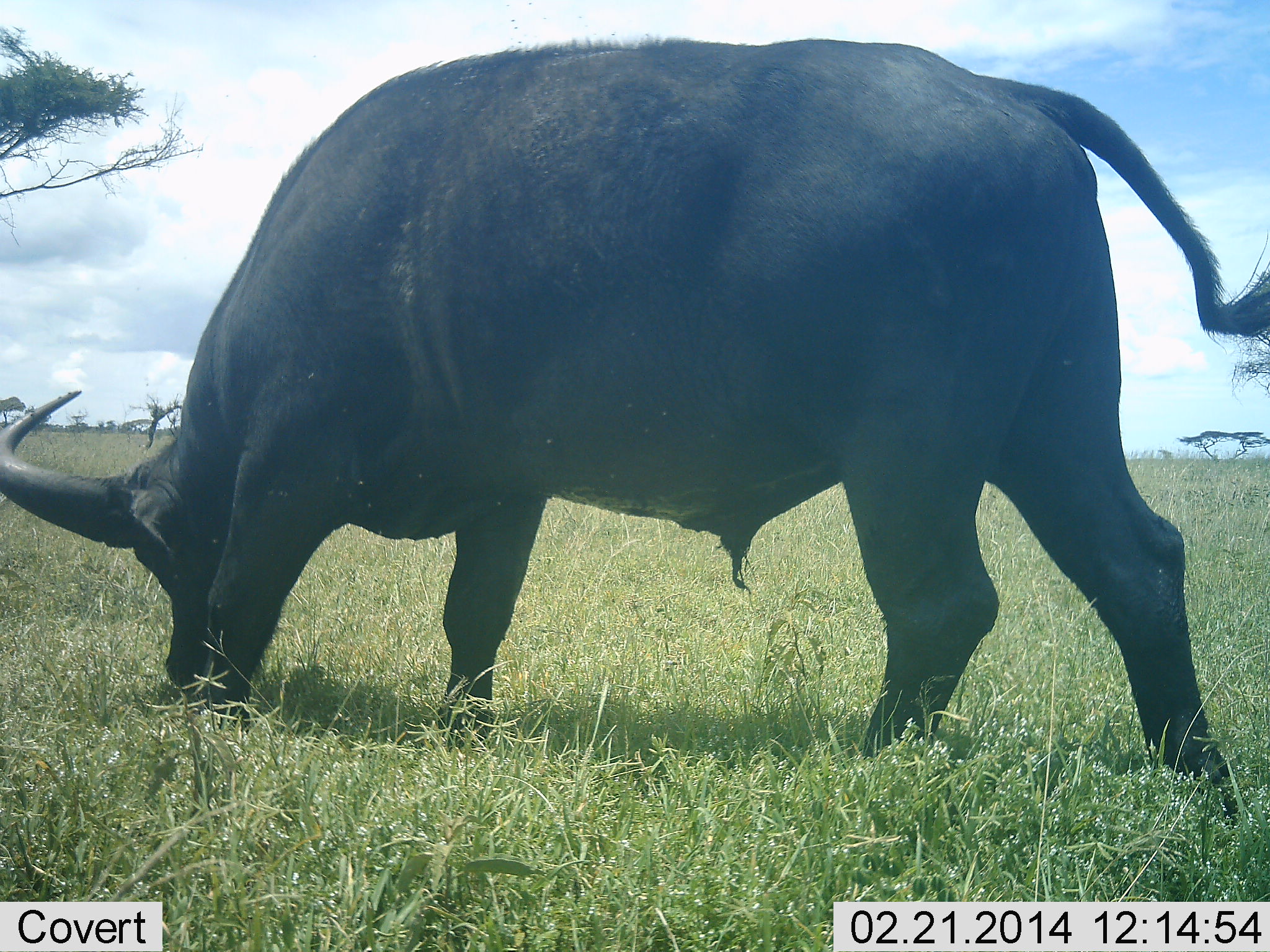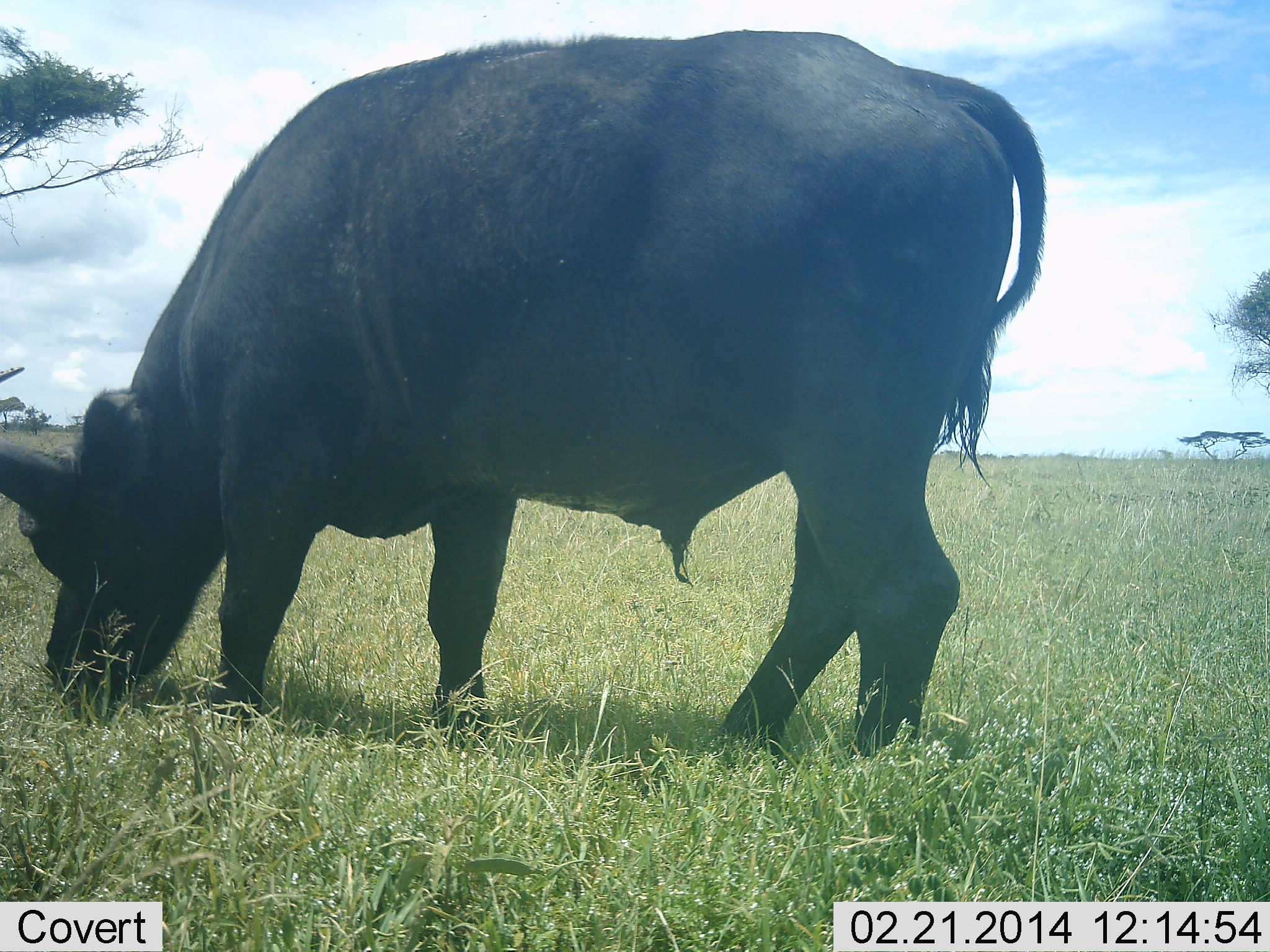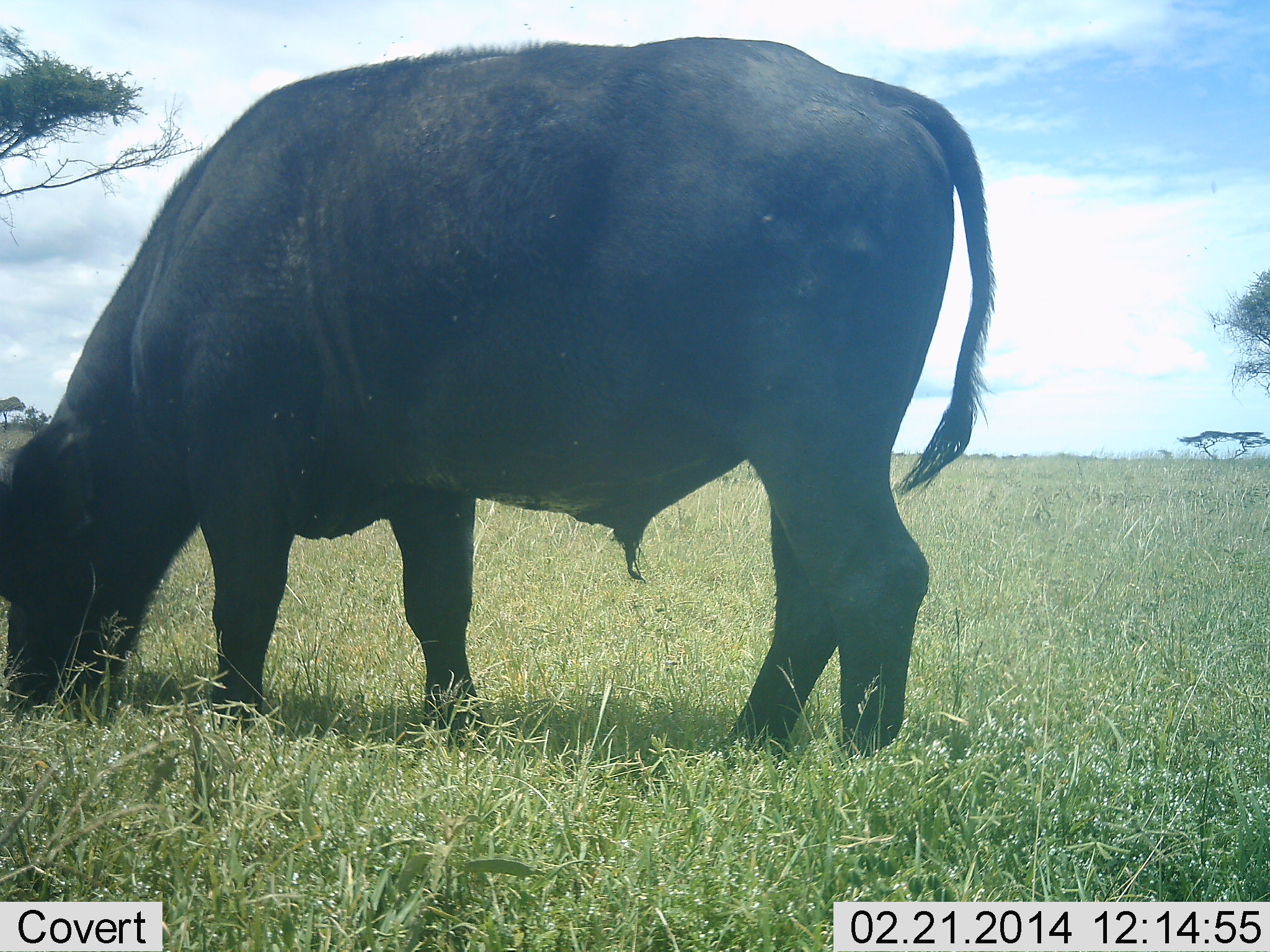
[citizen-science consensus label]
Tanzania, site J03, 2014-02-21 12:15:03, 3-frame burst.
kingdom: Animalia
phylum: Chordata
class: Mammalia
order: Artiodactyla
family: Bovidae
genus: Syncerus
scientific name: Syncerus caffer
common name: cape buffalo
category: buffalo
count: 1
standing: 10%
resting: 0%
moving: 10%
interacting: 0%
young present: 0%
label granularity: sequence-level